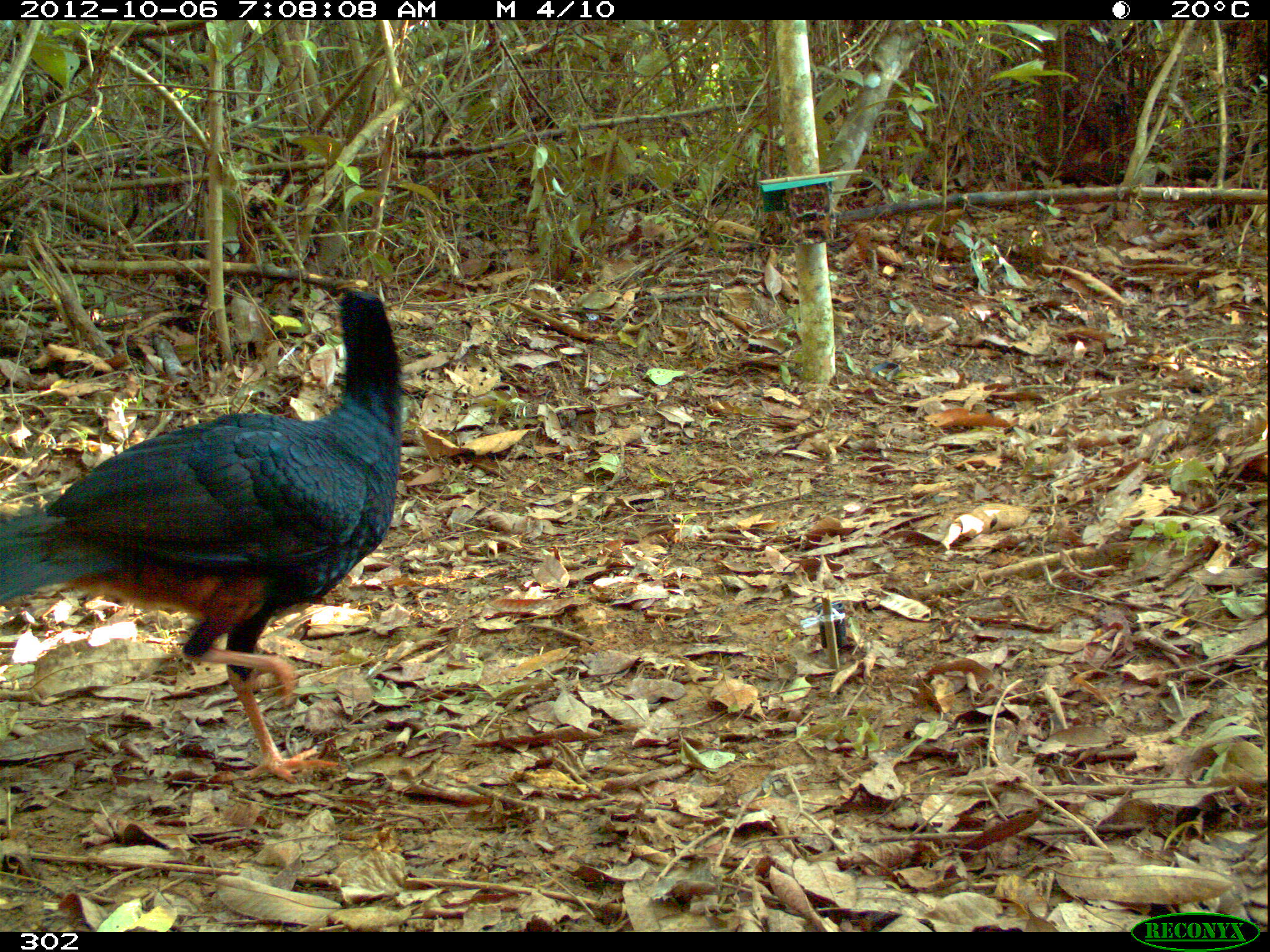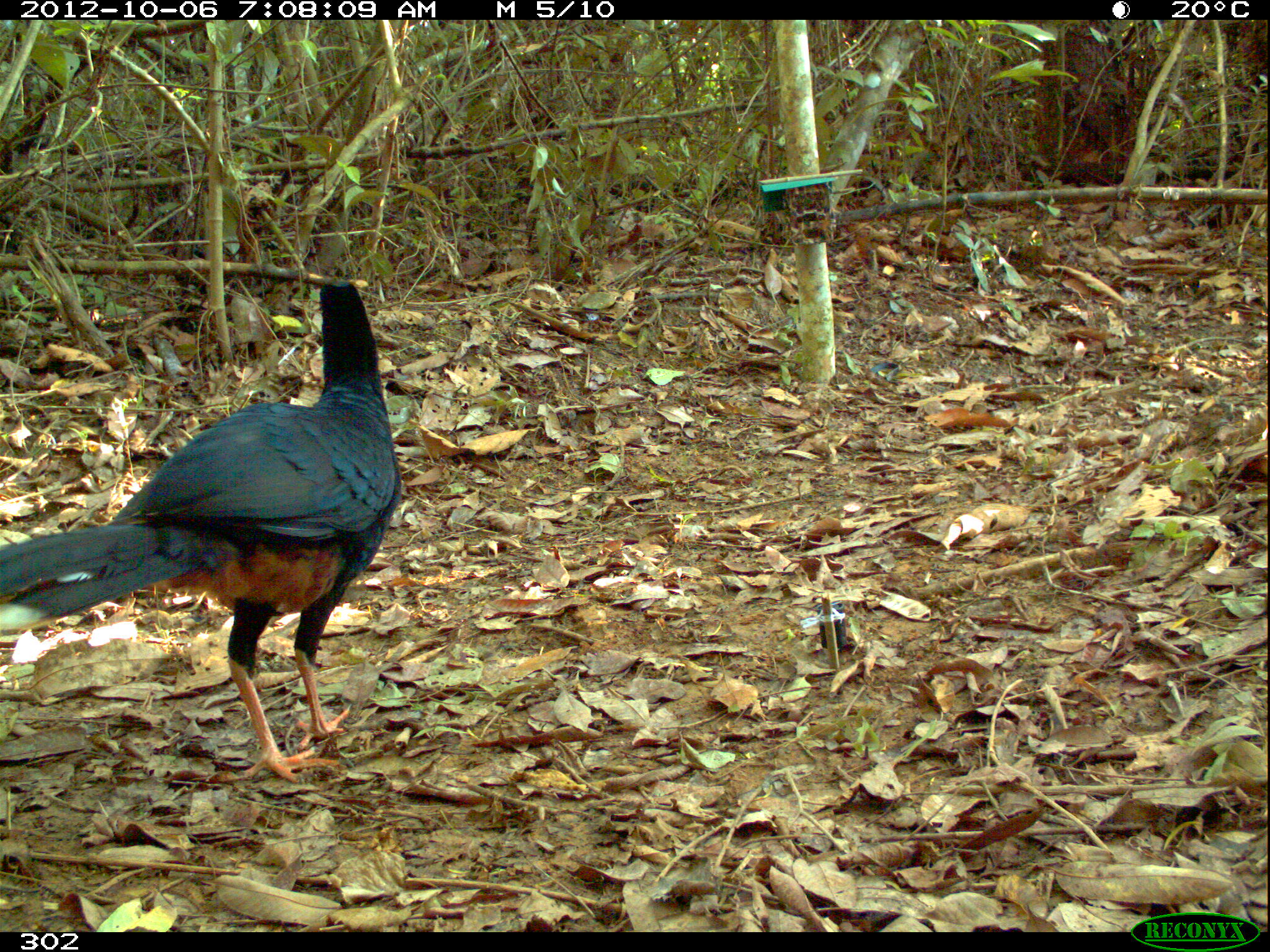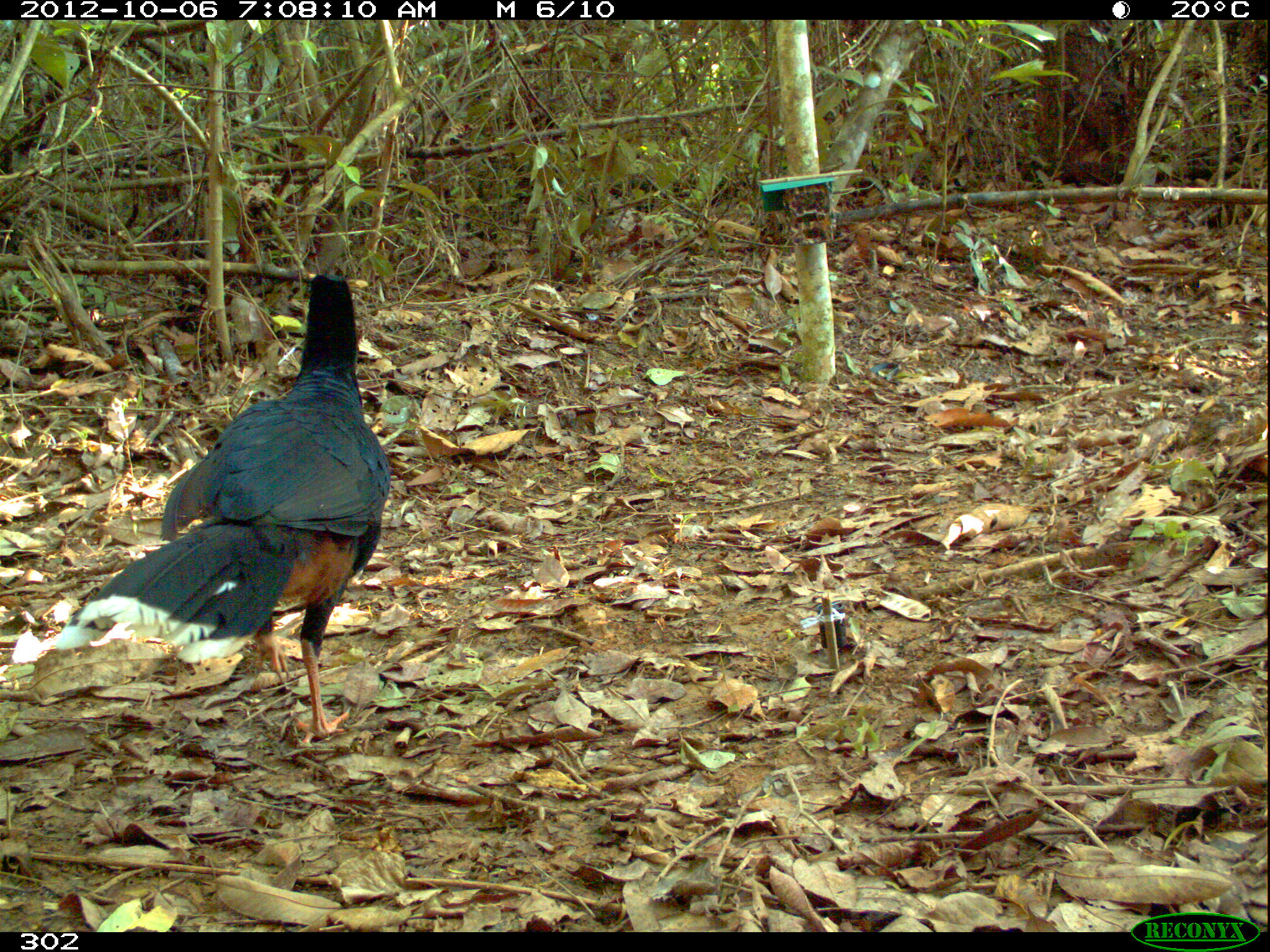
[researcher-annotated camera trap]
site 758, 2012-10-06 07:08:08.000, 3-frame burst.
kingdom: Animalia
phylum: Chordata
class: Aves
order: Galliformes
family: Cracidae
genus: Mitu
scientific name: Mitu tuberosum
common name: razor-billed curassow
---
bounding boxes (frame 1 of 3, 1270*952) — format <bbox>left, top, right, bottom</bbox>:
mitu tuberosum: <bbox>0, 290, 403, 784</bbox>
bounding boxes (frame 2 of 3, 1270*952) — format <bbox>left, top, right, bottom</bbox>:
mitu tuberosum: <bbox>0, 274, 400, 787</bbox>